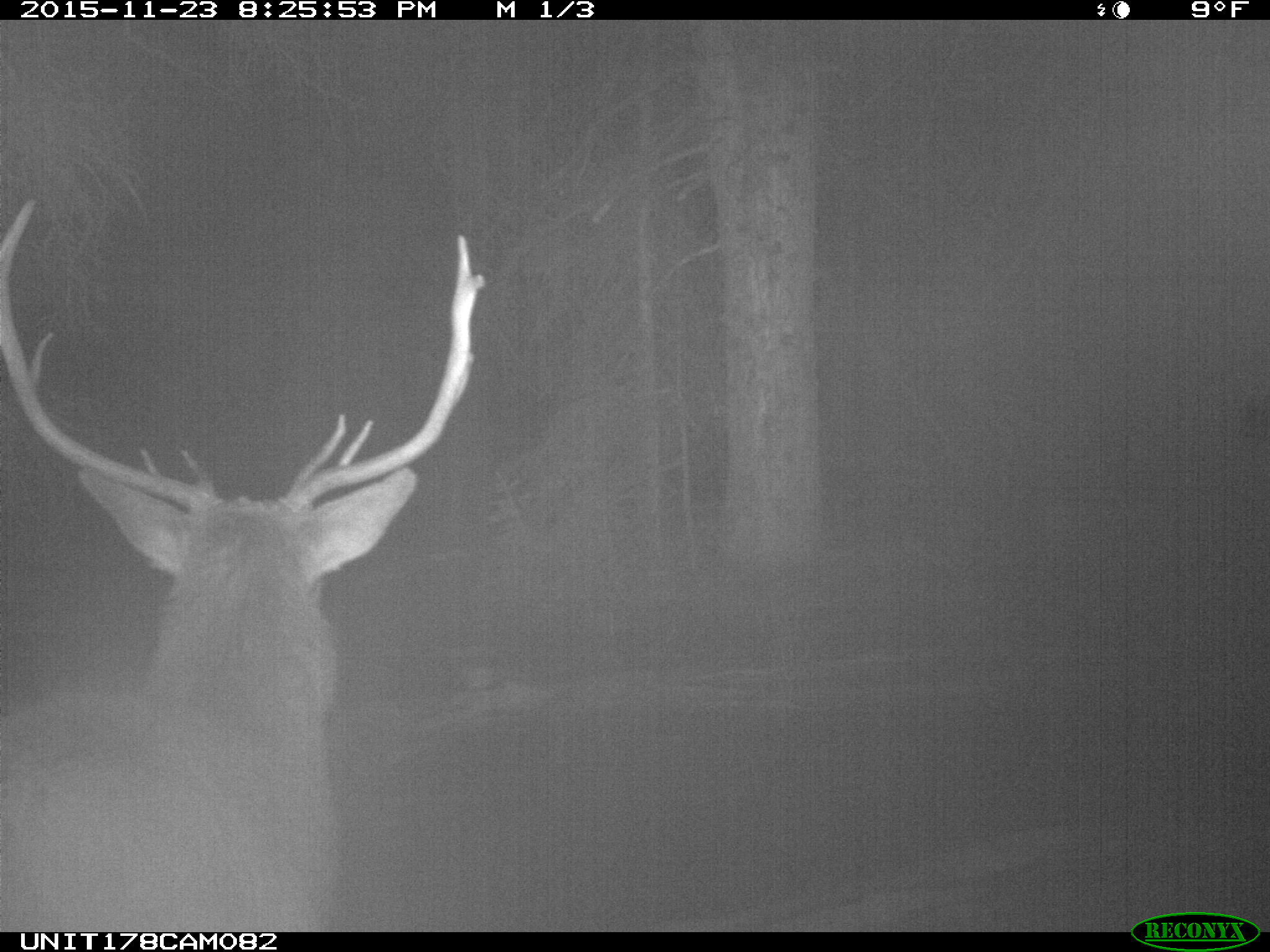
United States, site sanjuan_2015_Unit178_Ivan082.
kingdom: Animalia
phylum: Chordata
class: Mammalia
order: Artiodactyla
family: Cervidae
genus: Cervus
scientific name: Cervus elaphus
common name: red deer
Cervus elaphus (red deer).